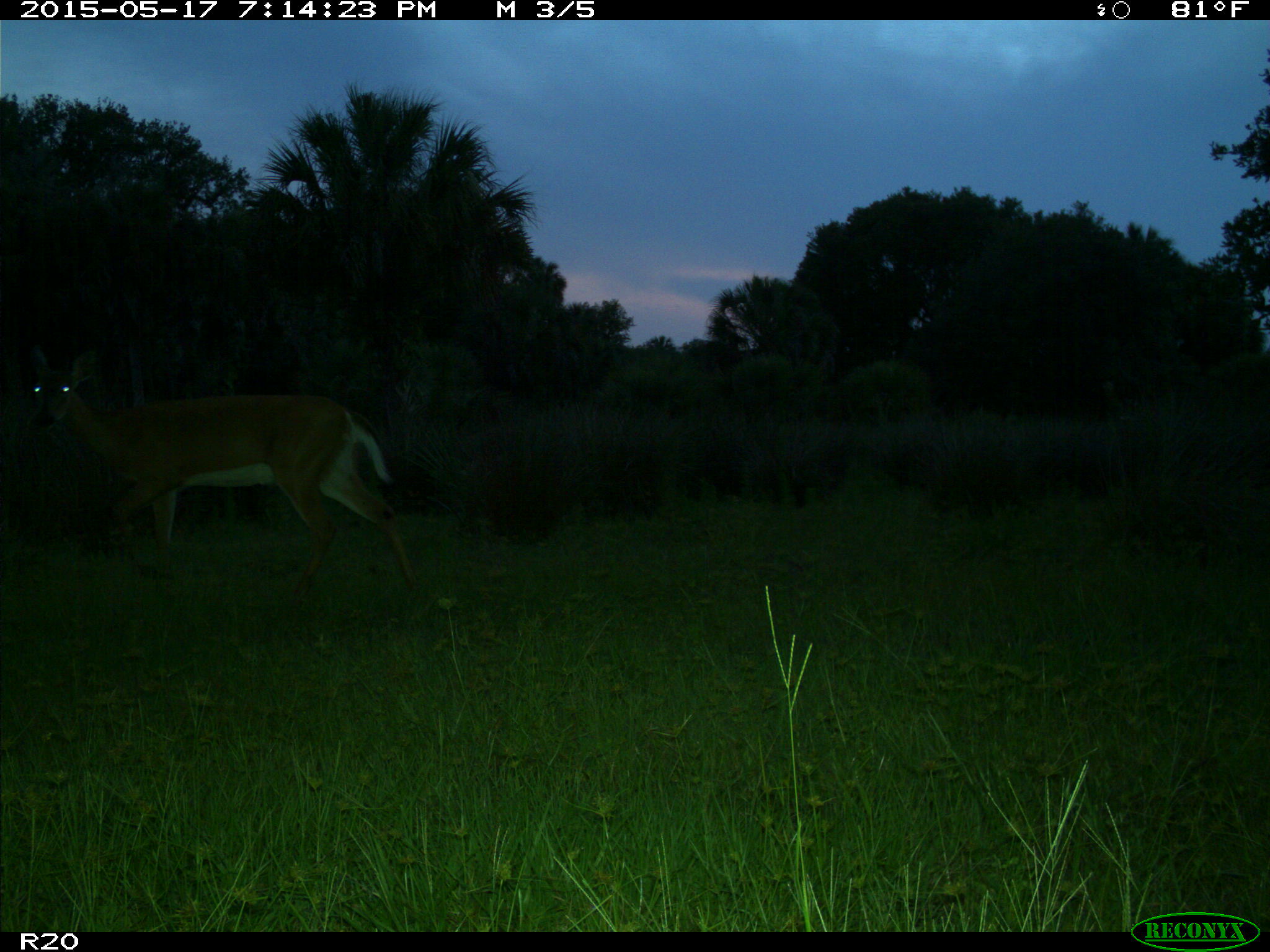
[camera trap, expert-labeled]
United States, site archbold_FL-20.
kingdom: Animalia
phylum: Chordata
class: Mammalia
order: Artiodactyla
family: Cervidae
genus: Odocoileus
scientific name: Odocoileus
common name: deer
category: unidentified deer